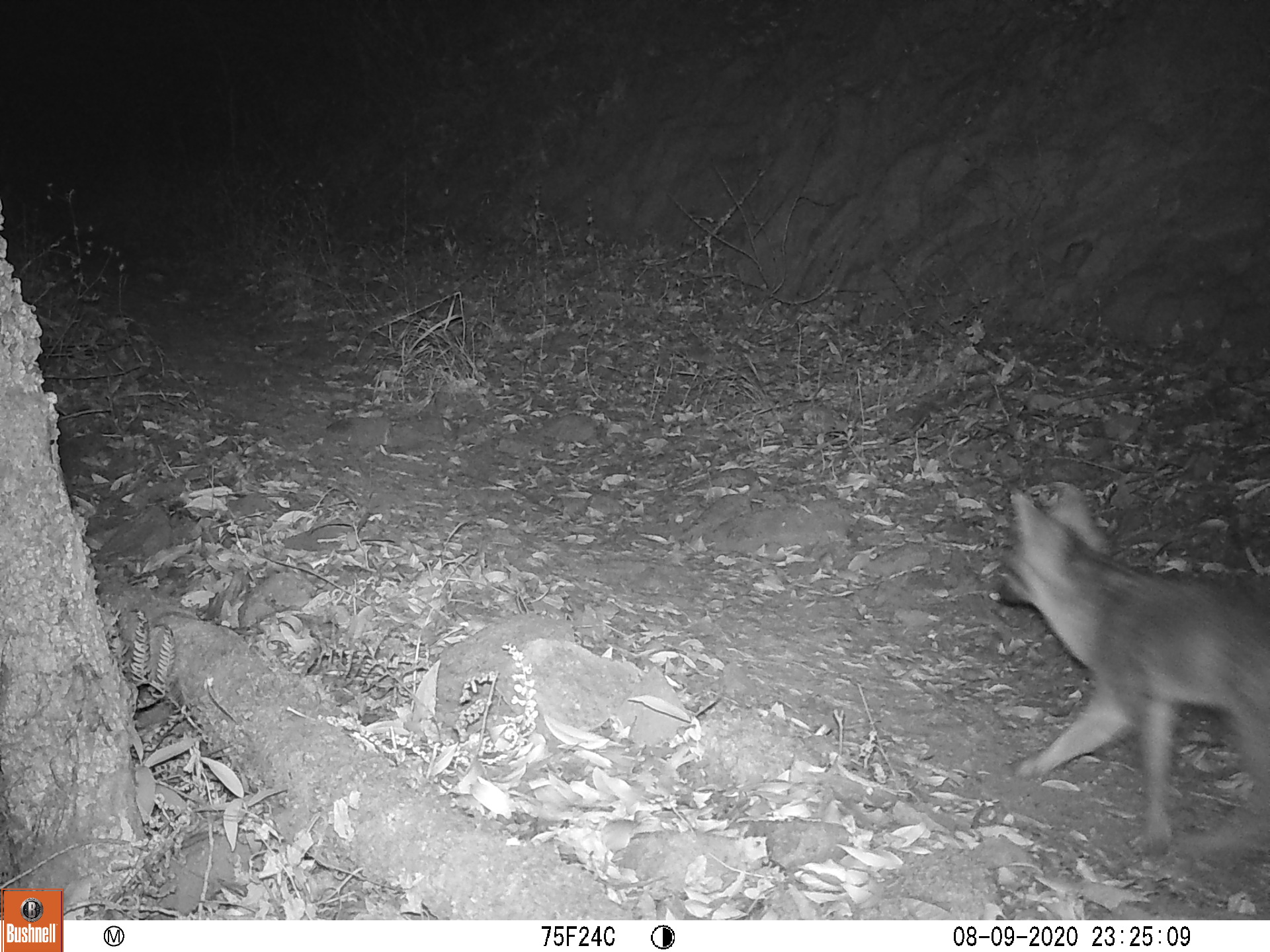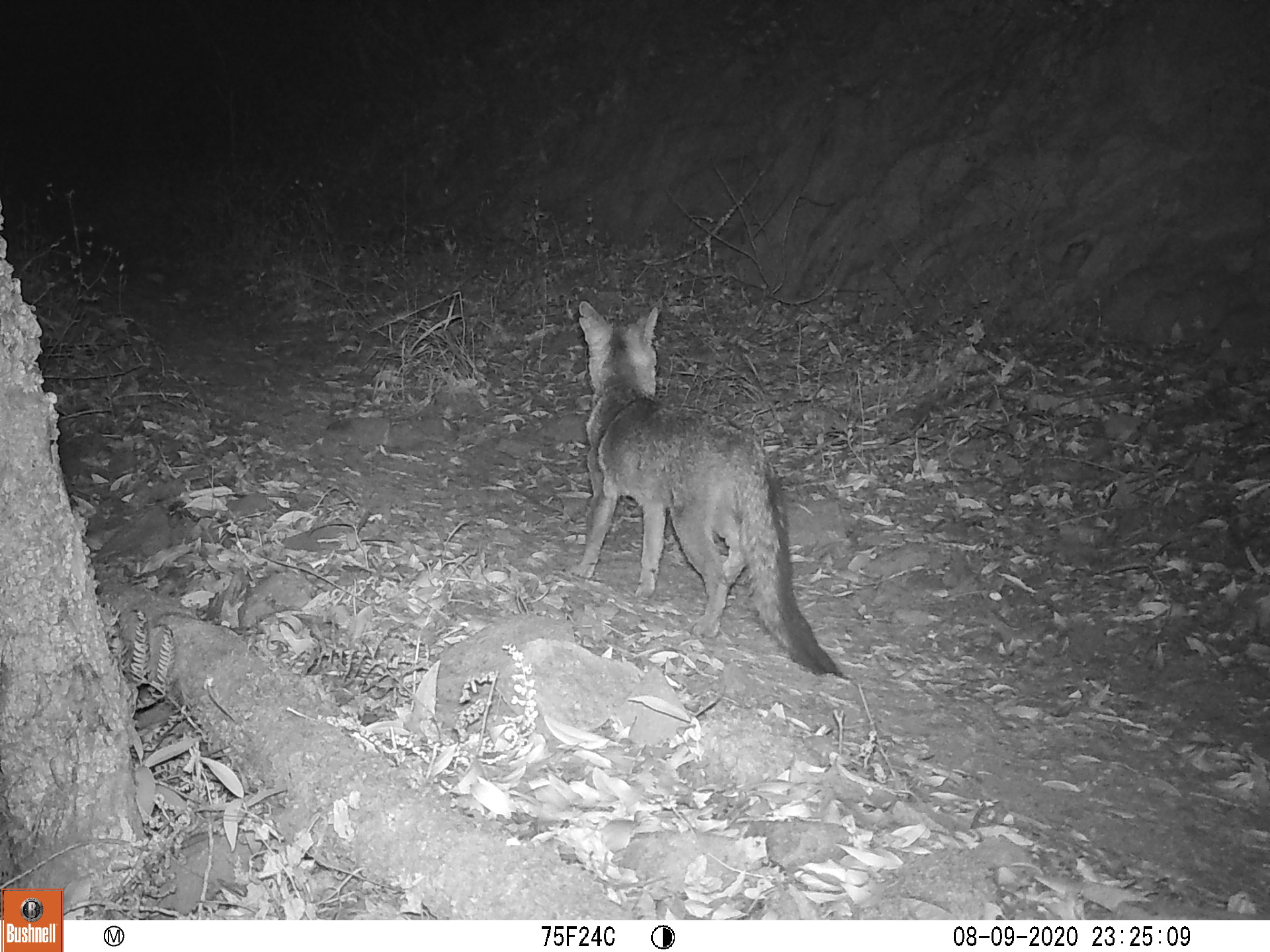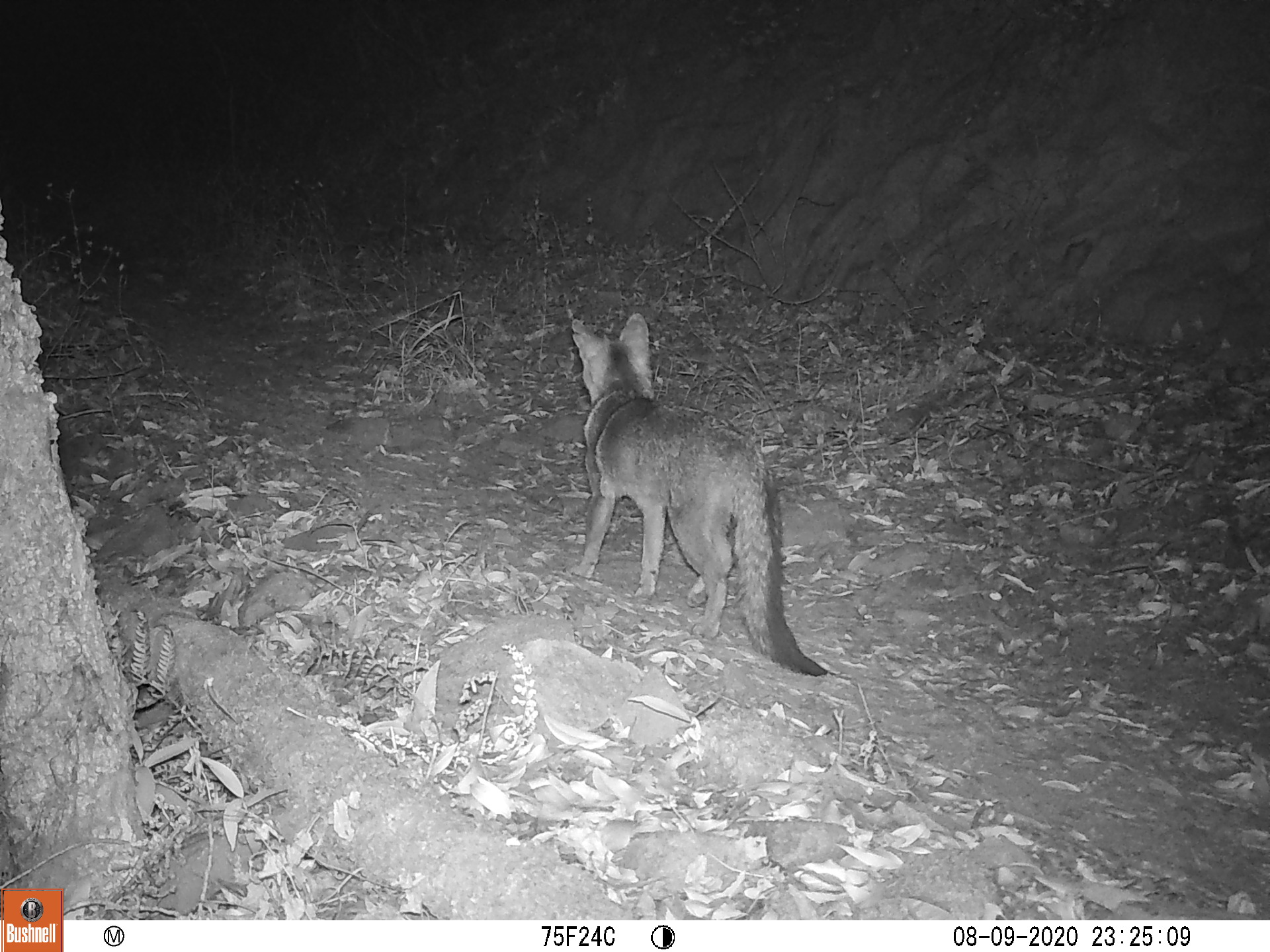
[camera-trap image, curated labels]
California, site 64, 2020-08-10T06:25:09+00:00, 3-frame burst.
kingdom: Animalia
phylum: Chordata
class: Mammalia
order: Carnivora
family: Canidae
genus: Urocyon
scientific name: Urocyon cinereoargenteus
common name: gray fox